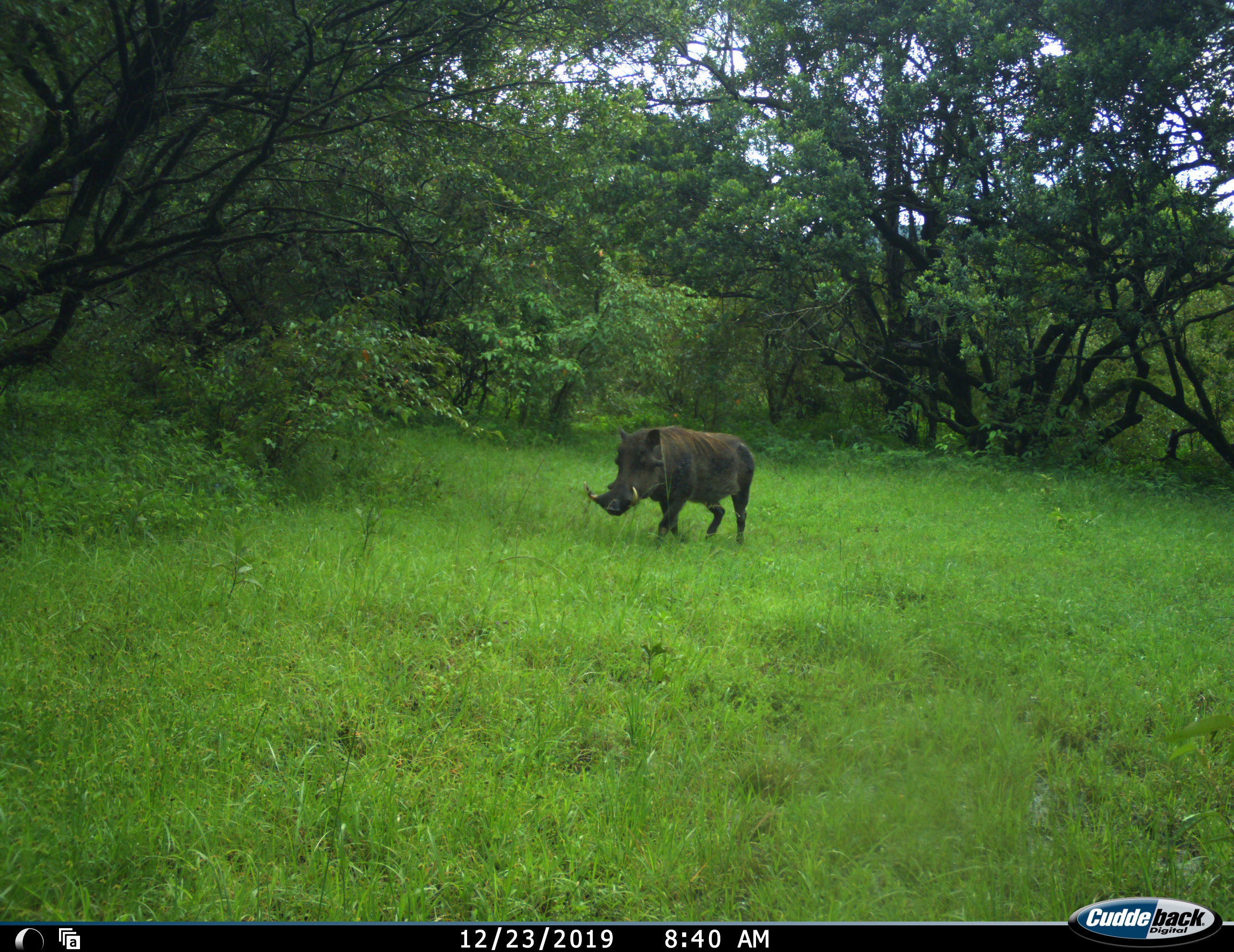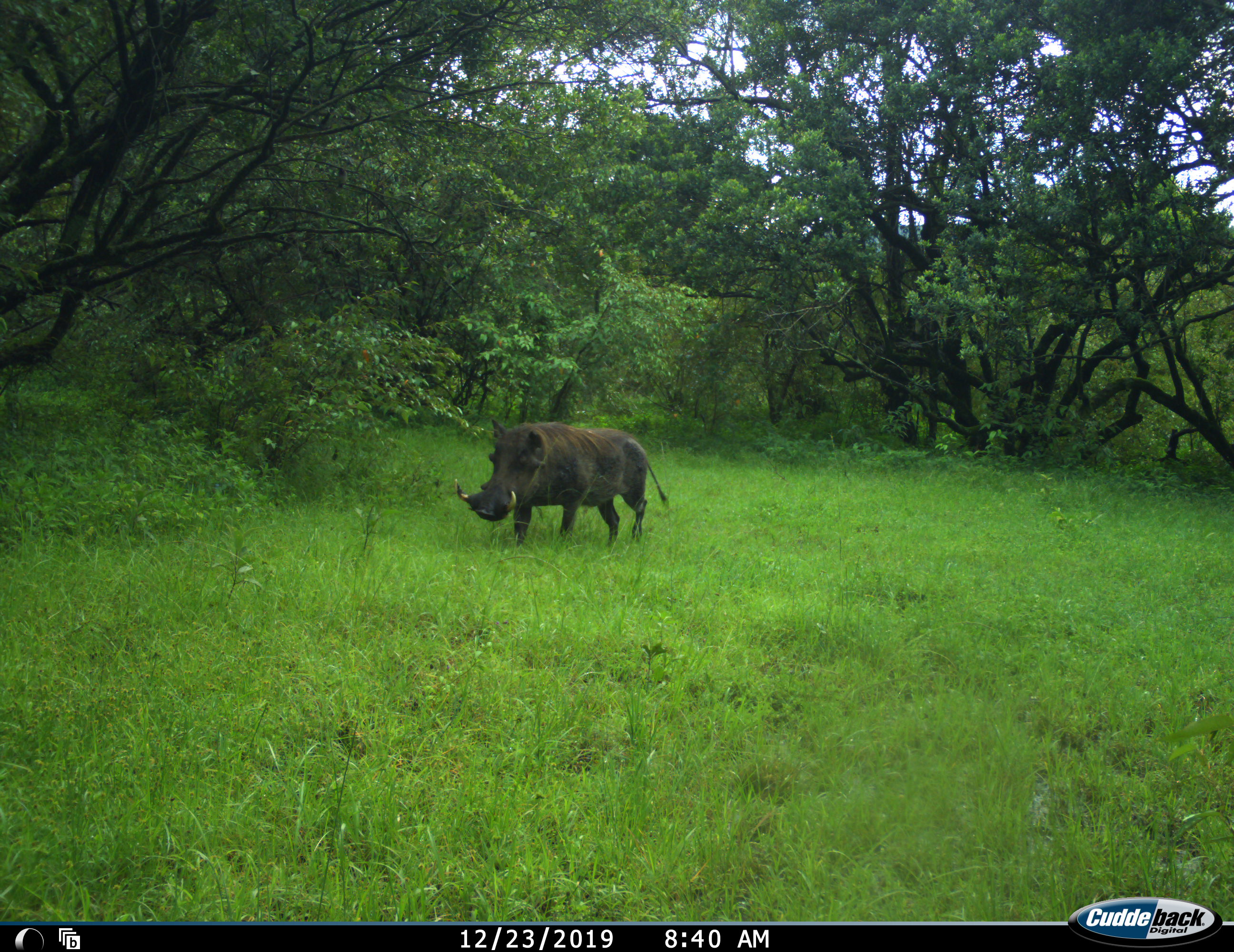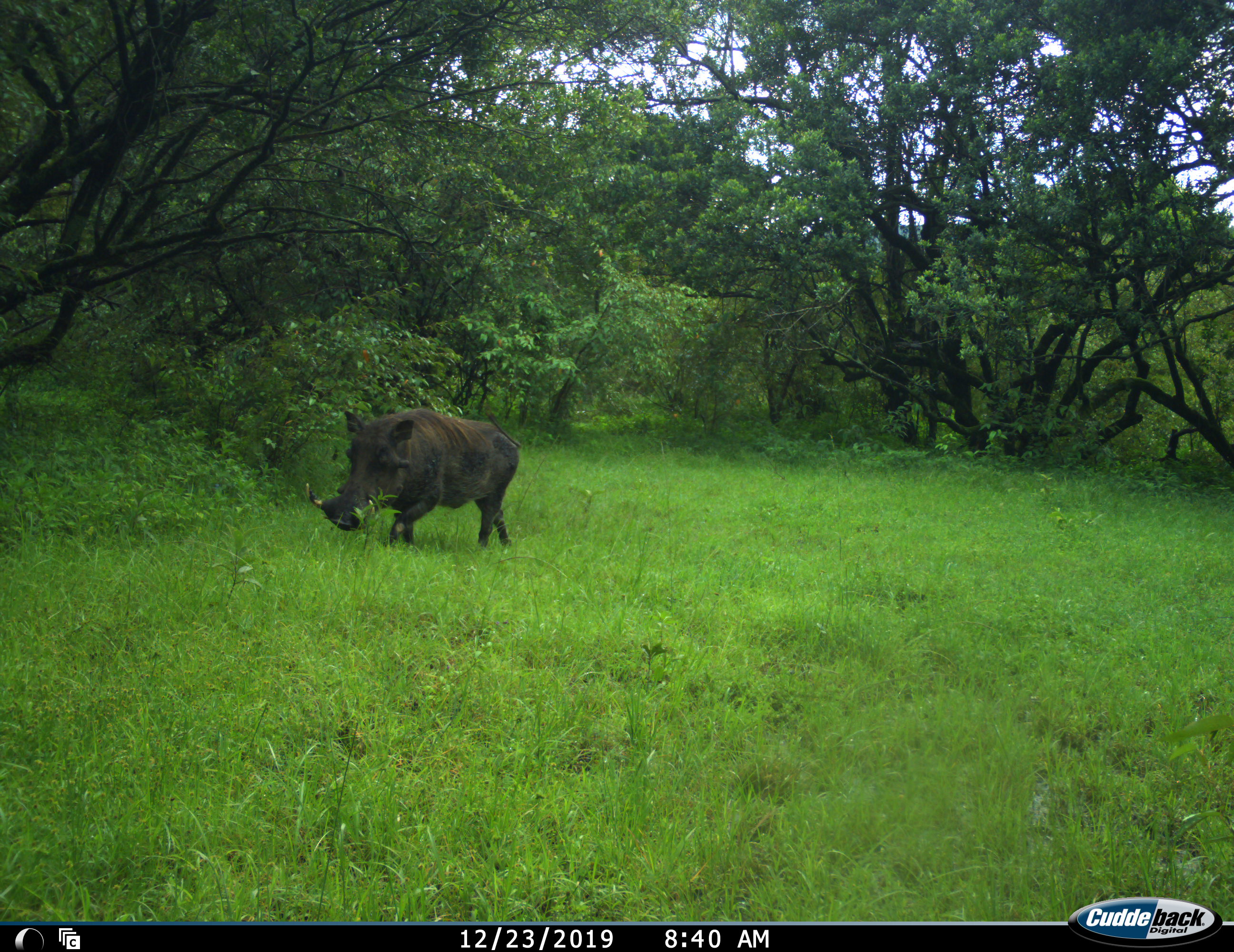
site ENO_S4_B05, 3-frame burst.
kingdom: Animalia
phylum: Chordata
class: Mammalia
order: Artiodactyla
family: Suidae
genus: Phacochoerus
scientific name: Phacochoerus africanus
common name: warthog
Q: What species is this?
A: Warthog (Phacochoerus africanus).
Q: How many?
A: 1.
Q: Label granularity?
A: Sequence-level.